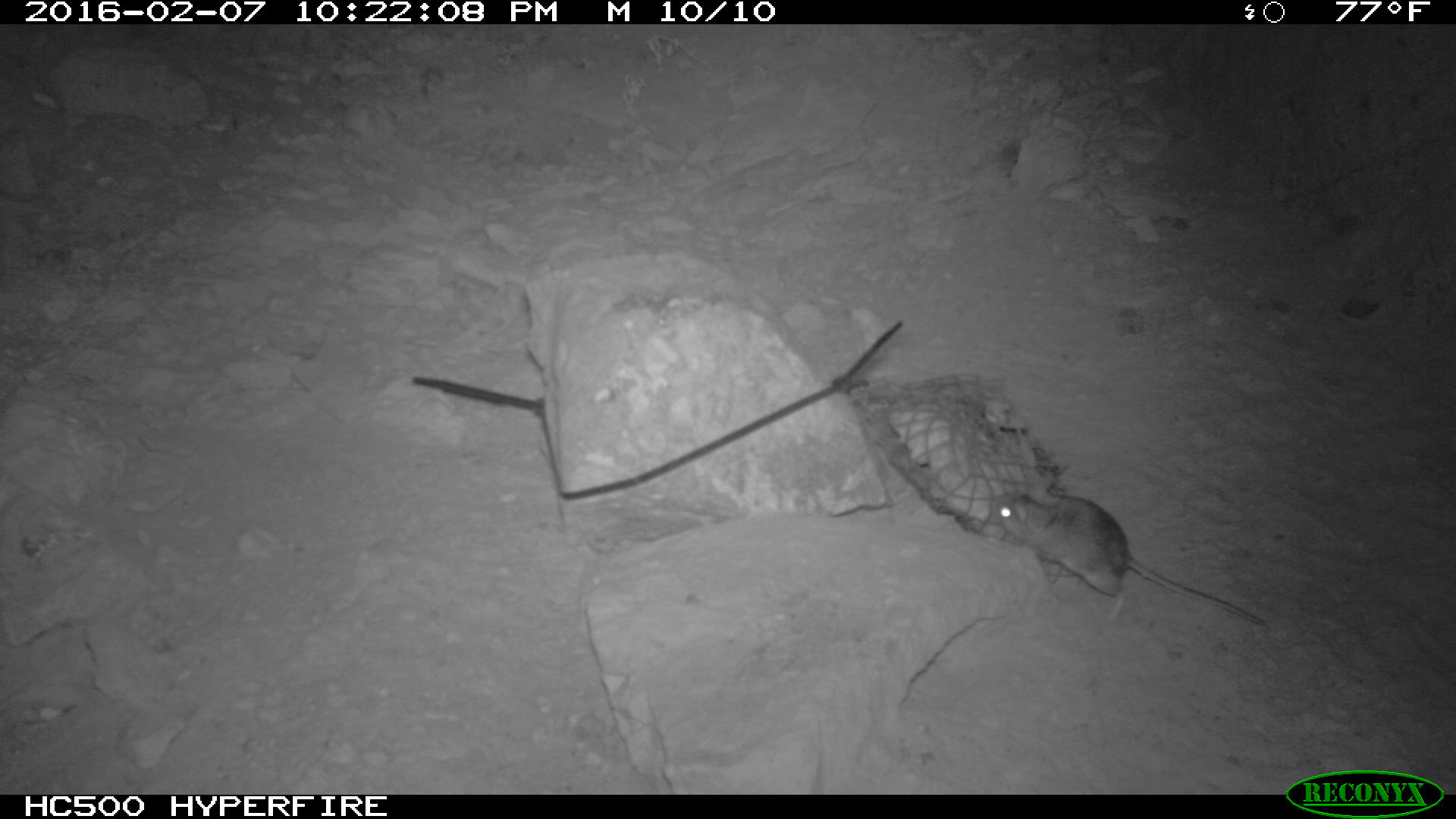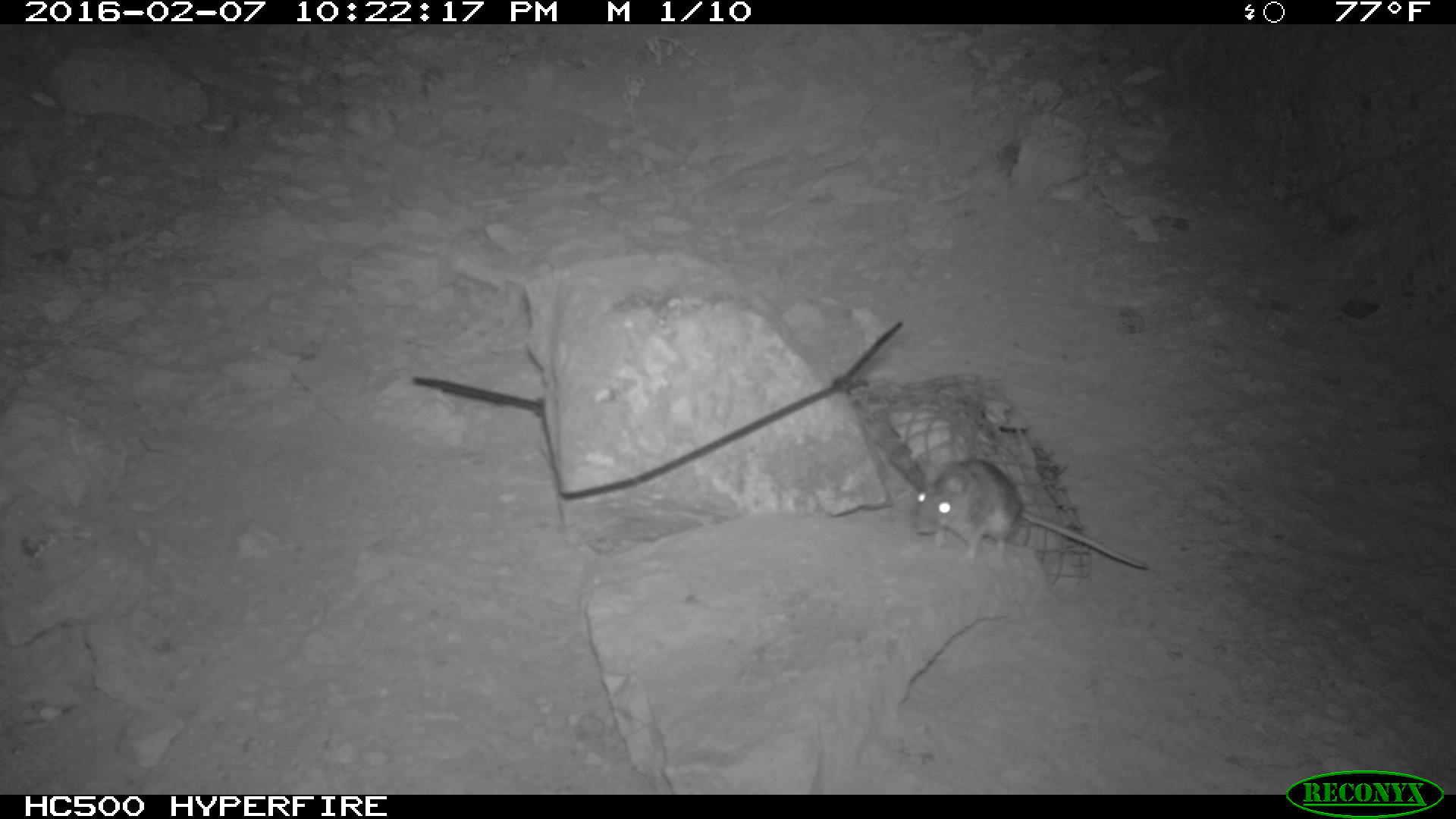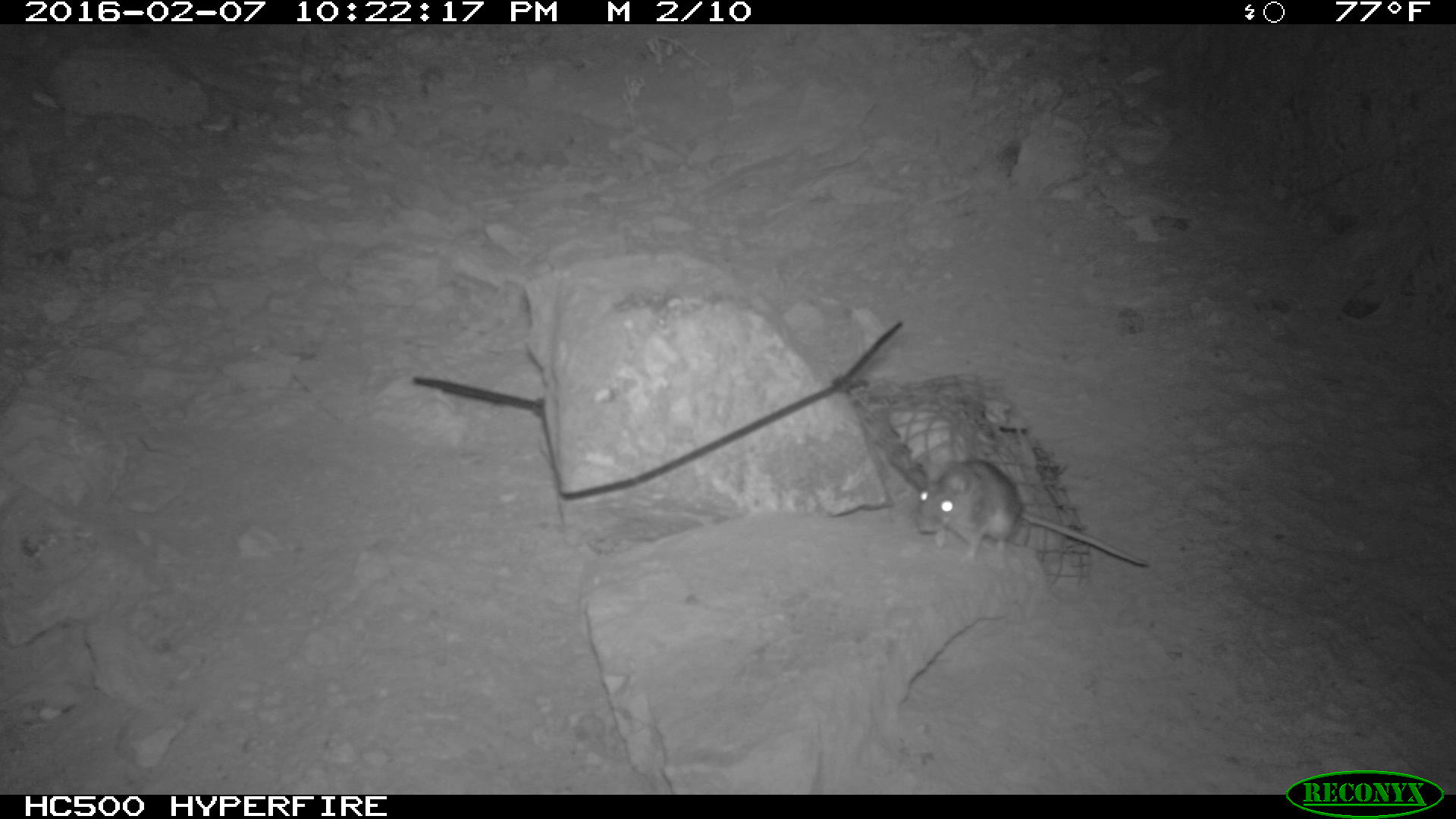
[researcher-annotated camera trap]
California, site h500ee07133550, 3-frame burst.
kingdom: Animalia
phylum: Chordata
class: Mammalia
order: Rodentia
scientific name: Rodentia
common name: rodent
Rodent (Rodentia).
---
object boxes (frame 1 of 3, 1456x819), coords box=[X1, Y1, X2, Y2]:
rodent: box=[993, 483, 1266, 628]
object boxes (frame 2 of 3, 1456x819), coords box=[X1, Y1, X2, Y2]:
rodent: box=[909, 457, 1147, 575]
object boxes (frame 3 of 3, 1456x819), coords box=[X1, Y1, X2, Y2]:
rodent: box=[916, 460, 1147, 569]